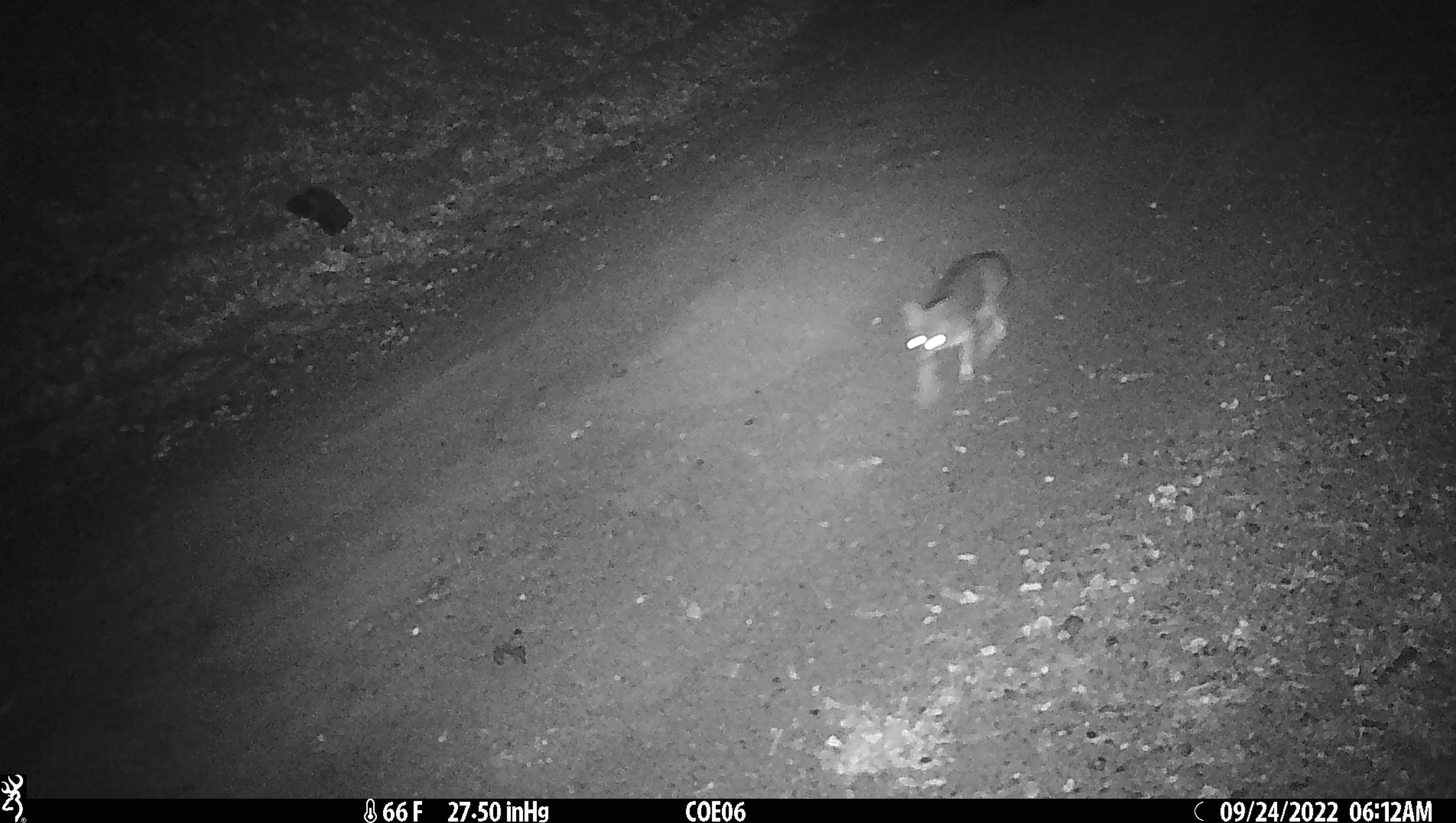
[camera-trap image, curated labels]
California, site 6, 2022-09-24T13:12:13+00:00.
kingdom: Animalia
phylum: Chordata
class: Mammalia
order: Carnivora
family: Canidae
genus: Urocyon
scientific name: Urocyon cinereoargenteus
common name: gray fox